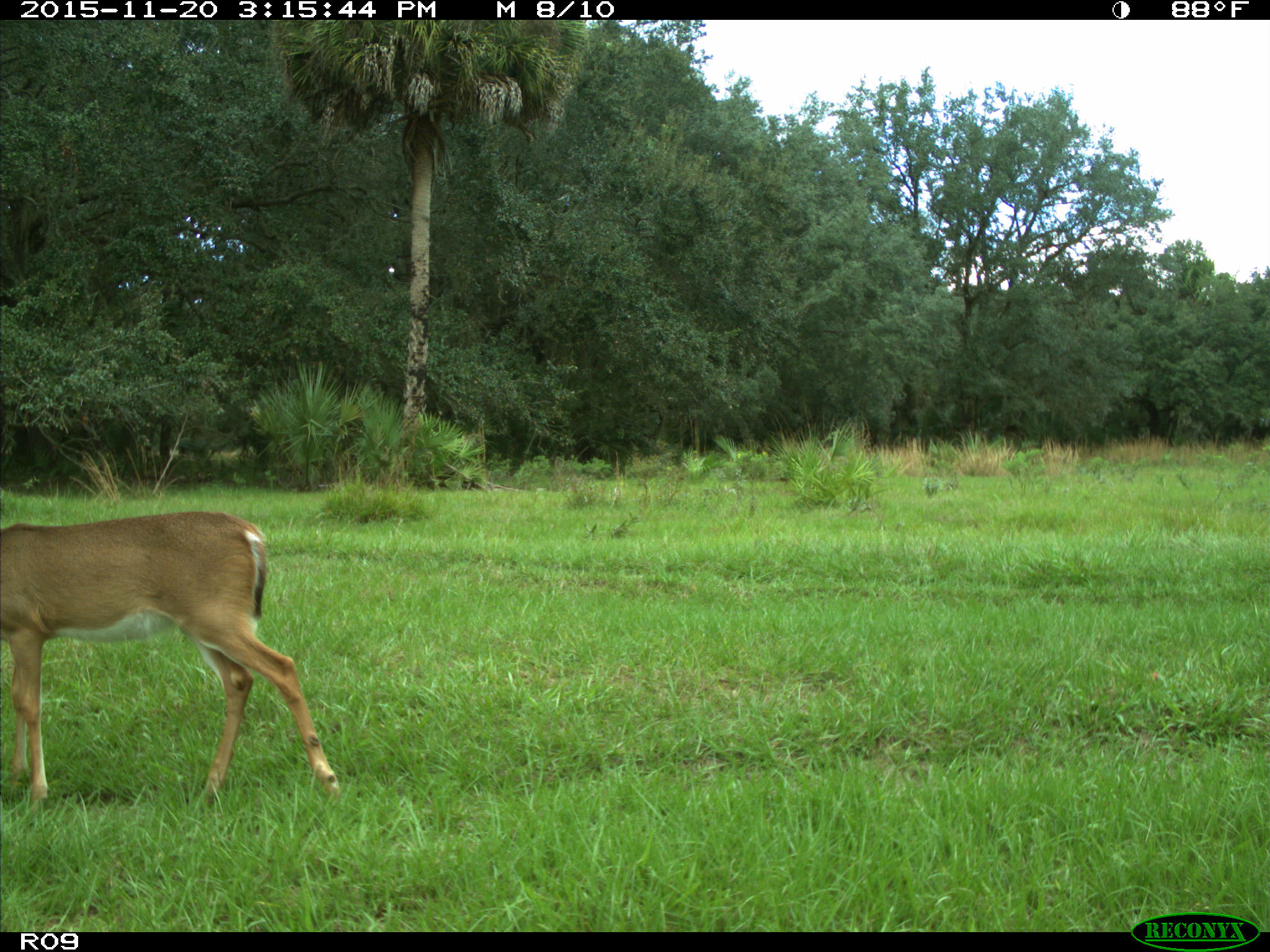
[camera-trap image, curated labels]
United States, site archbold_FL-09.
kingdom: Animalia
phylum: Chordata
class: Mammalia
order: Artiodactyla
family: Cervidae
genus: Odocoileus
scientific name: Odocoileus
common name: deer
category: unidentified deer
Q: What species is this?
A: Unidentified deer (deer) (Odocoileus).